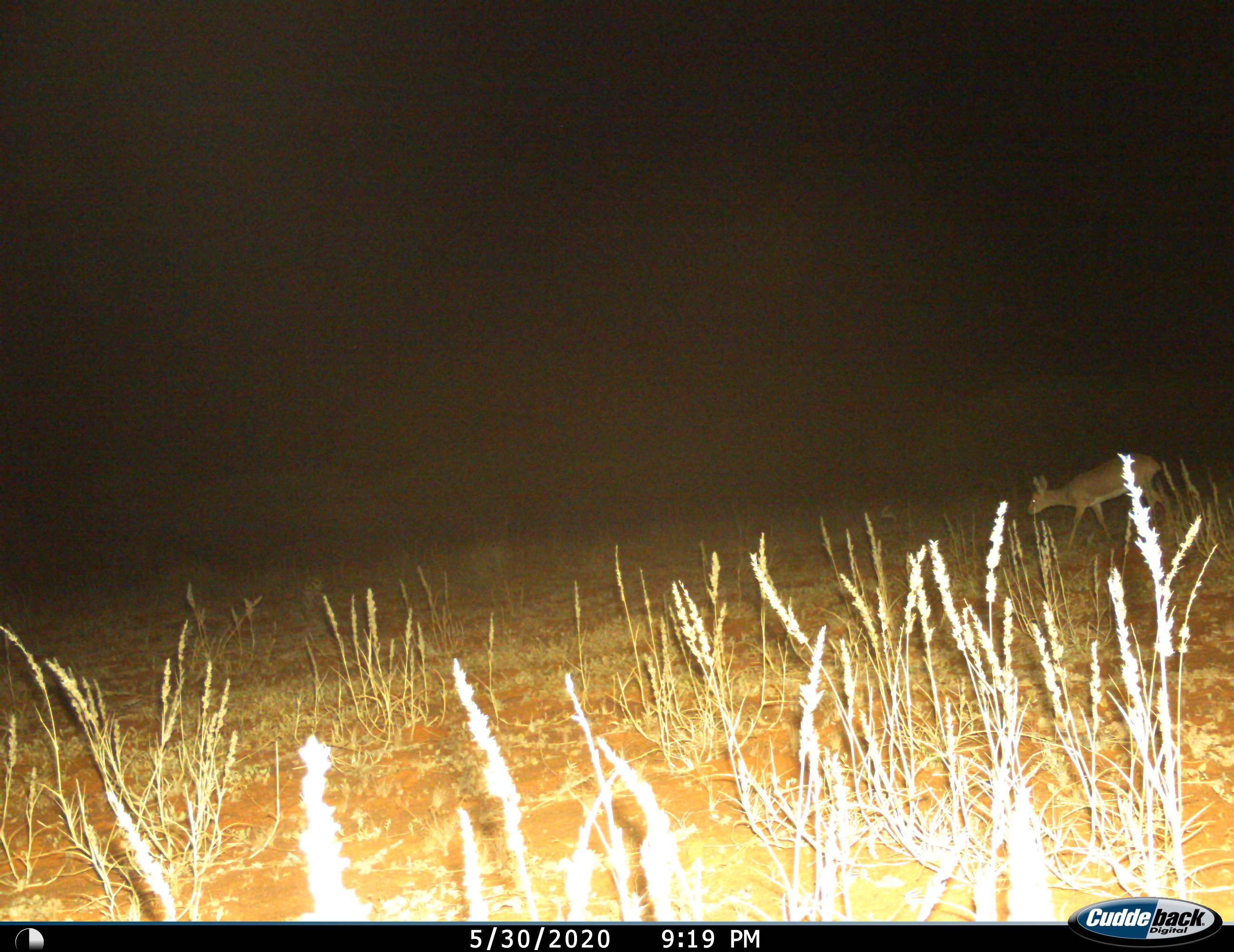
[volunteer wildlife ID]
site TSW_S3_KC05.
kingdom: Animalia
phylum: Chordata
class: Mammalia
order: Artiodactyla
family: Bovidae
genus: Raphicerus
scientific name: Raphicerus campestris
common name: steenbok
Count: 1.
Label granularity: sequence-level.